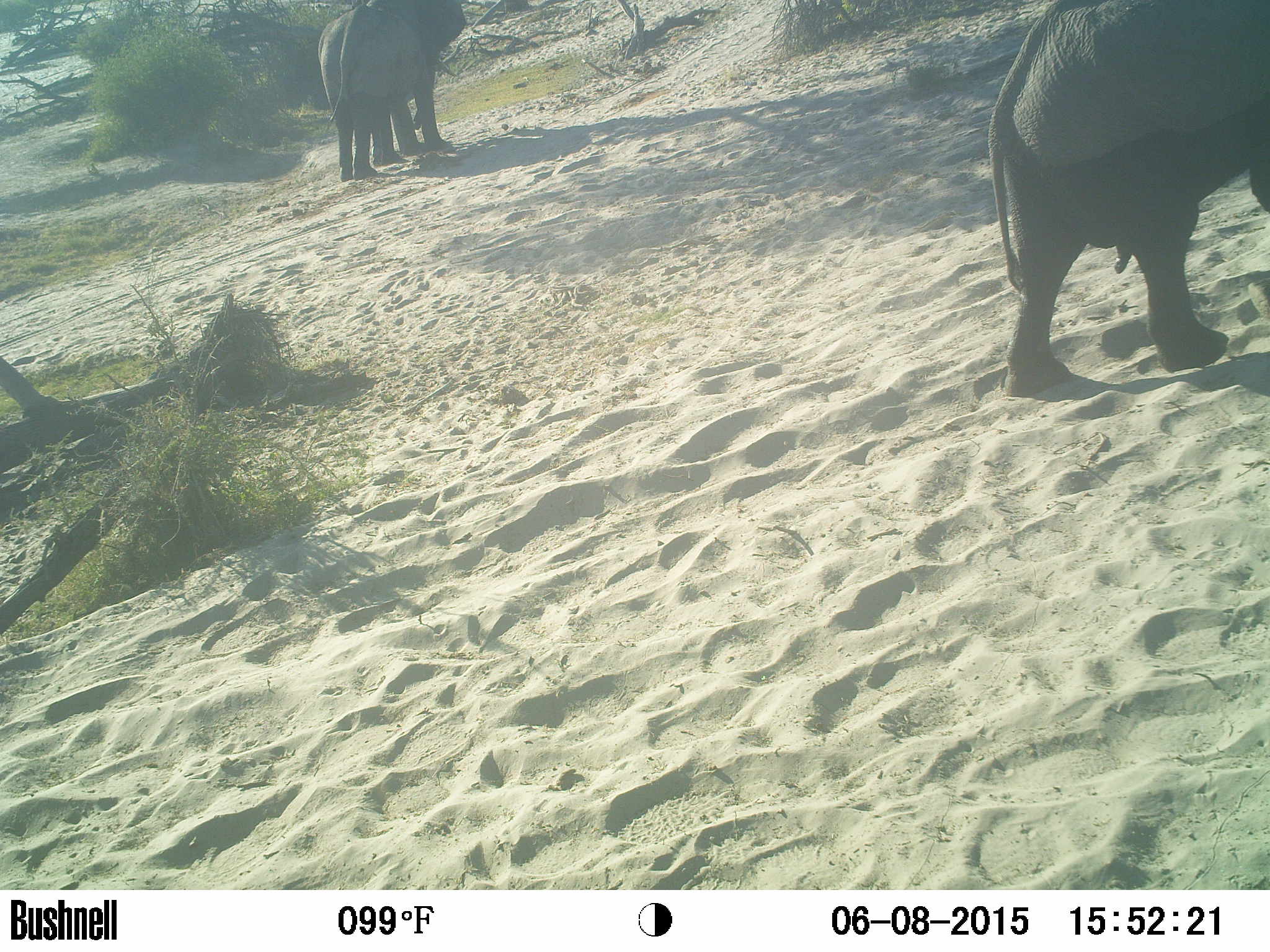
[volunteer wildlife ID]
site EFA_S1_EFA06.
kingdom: Animalia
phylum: Chordata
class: Mammalia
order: Proboscidea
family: Elephantidae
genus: Loxodonta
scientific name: Loxodonta africana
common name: african bush elephant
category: elephant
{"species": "elephant (african bush elephant) (Loxodonta africana)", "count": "2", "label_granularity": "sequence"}